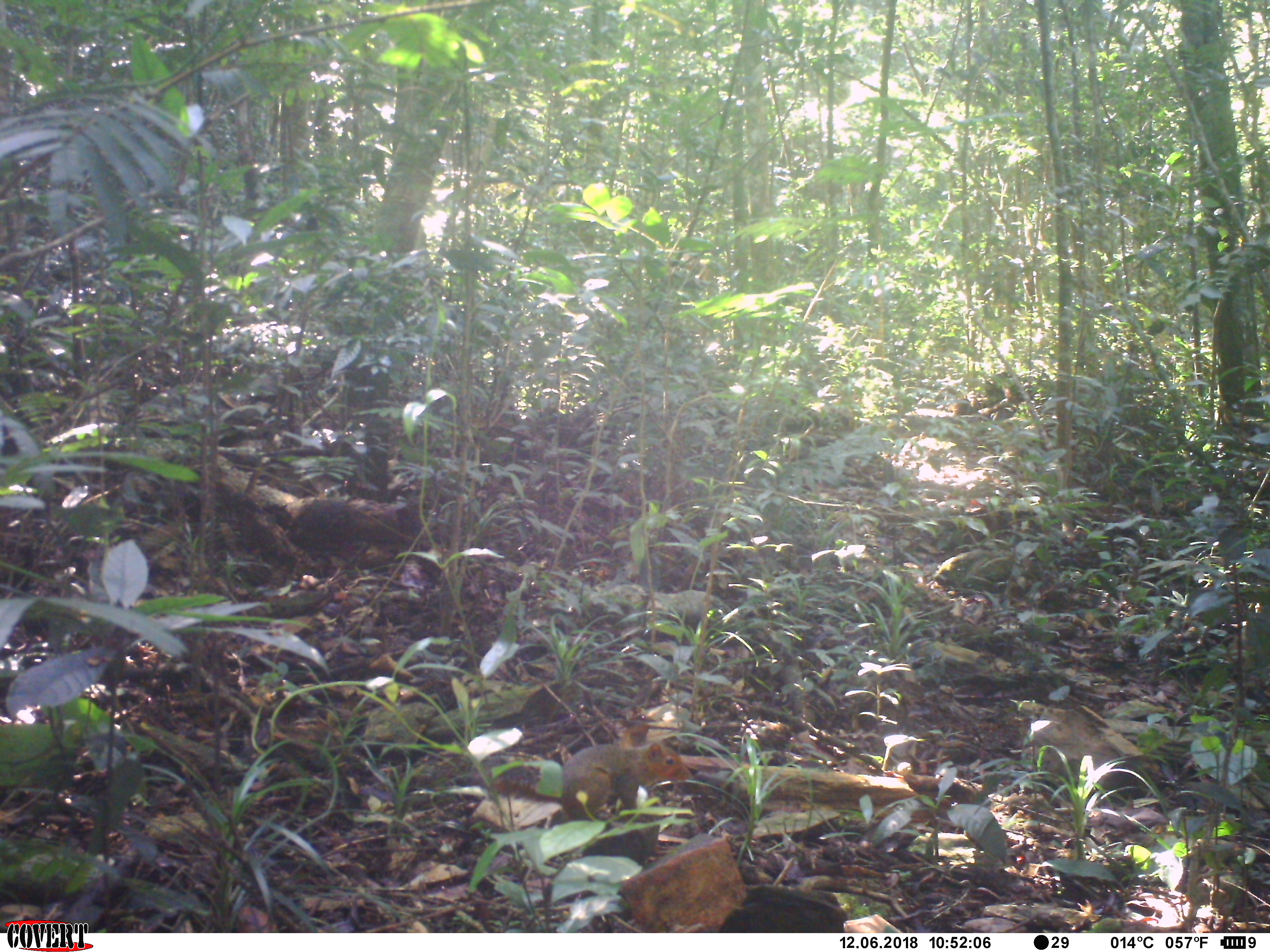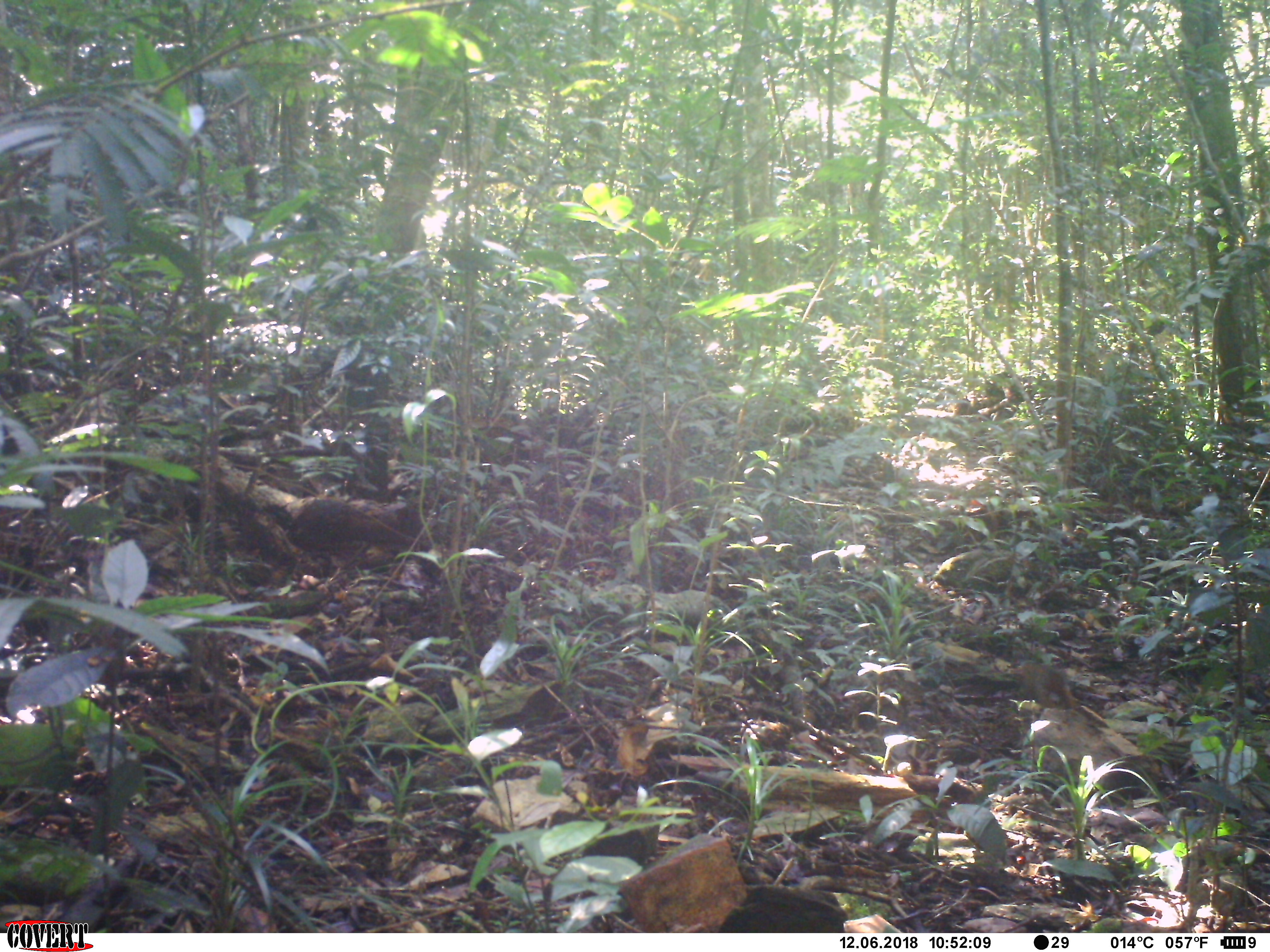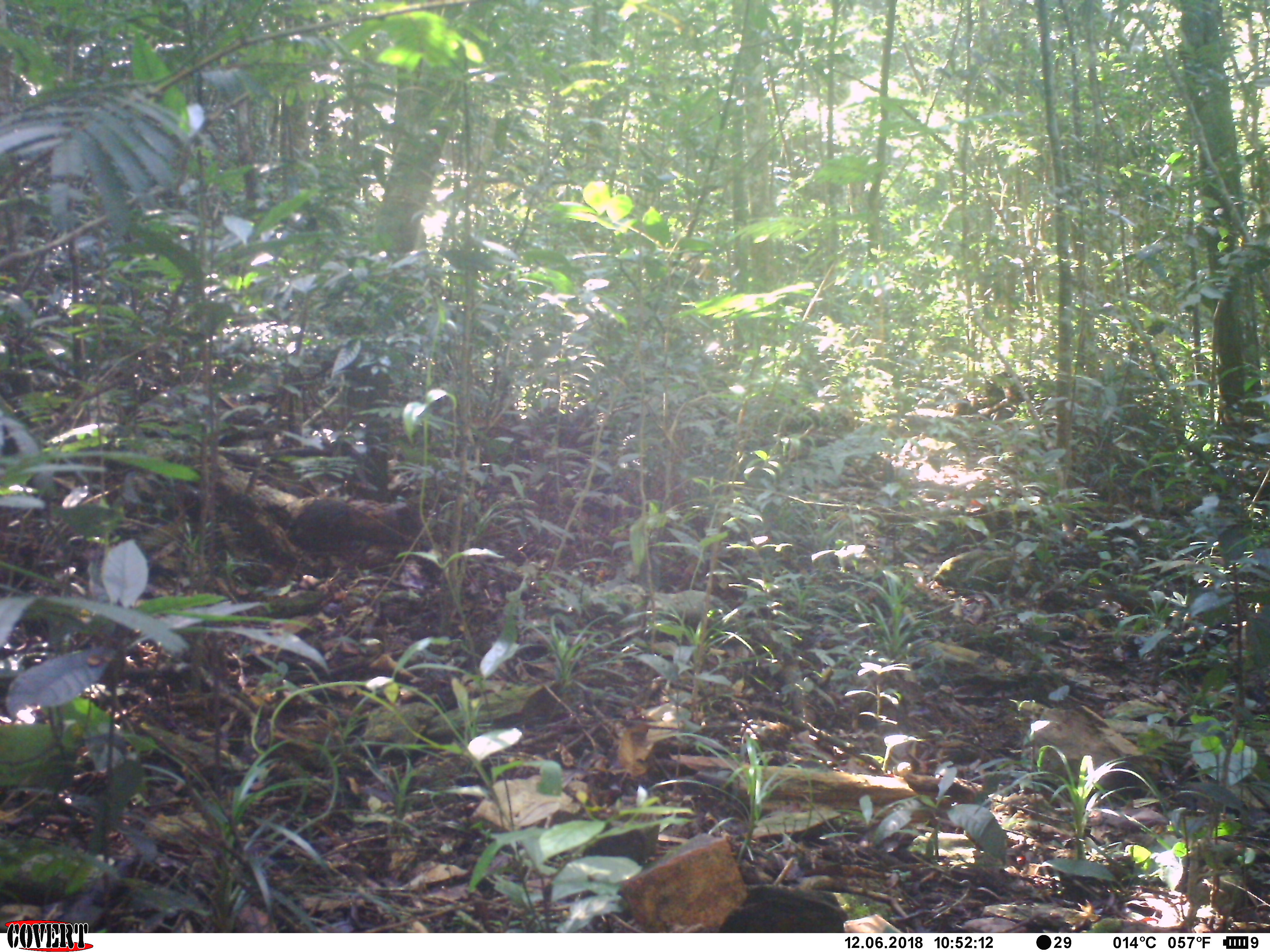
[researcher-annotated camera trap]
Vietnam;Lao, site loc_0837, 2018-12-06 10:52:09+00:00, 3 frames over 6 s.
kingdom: Animalia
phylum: Chordata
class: Mammalia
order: Rodentia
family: Sciuridae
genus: Dremomys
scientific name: Dremomys rufigenis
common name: red-cheeked squirrel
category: red cheeked squirrel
Red cheeked squirrel (red-cheeked squirrel) (Dremomys rufigenis). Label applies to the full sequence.